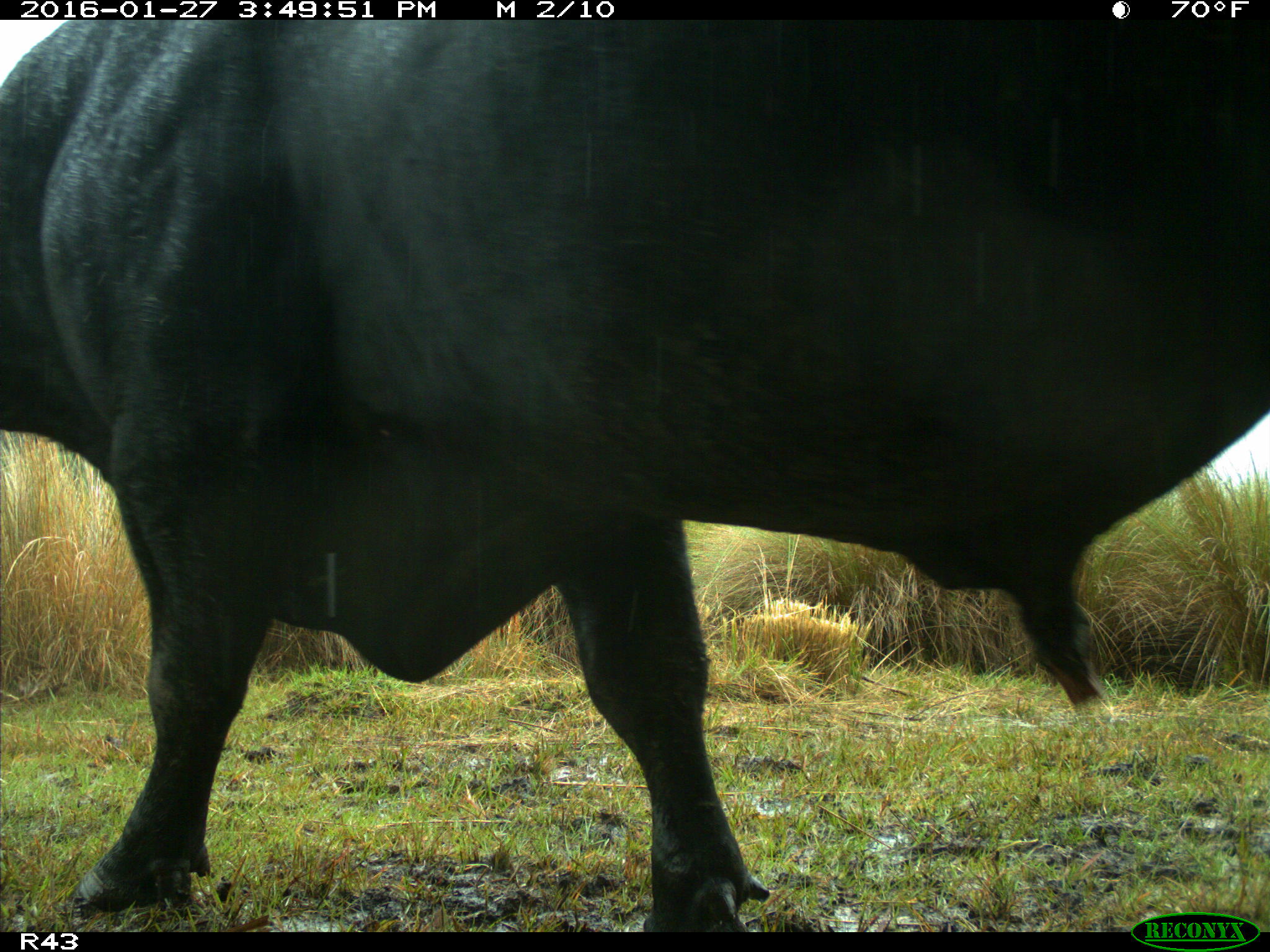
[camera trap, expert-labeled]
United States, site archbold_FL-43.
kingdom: Animalia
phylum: Chordata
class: Mammalia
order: Artiodactyla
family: Bovidae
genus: Bos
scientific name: Bos taurus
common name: domestic cow